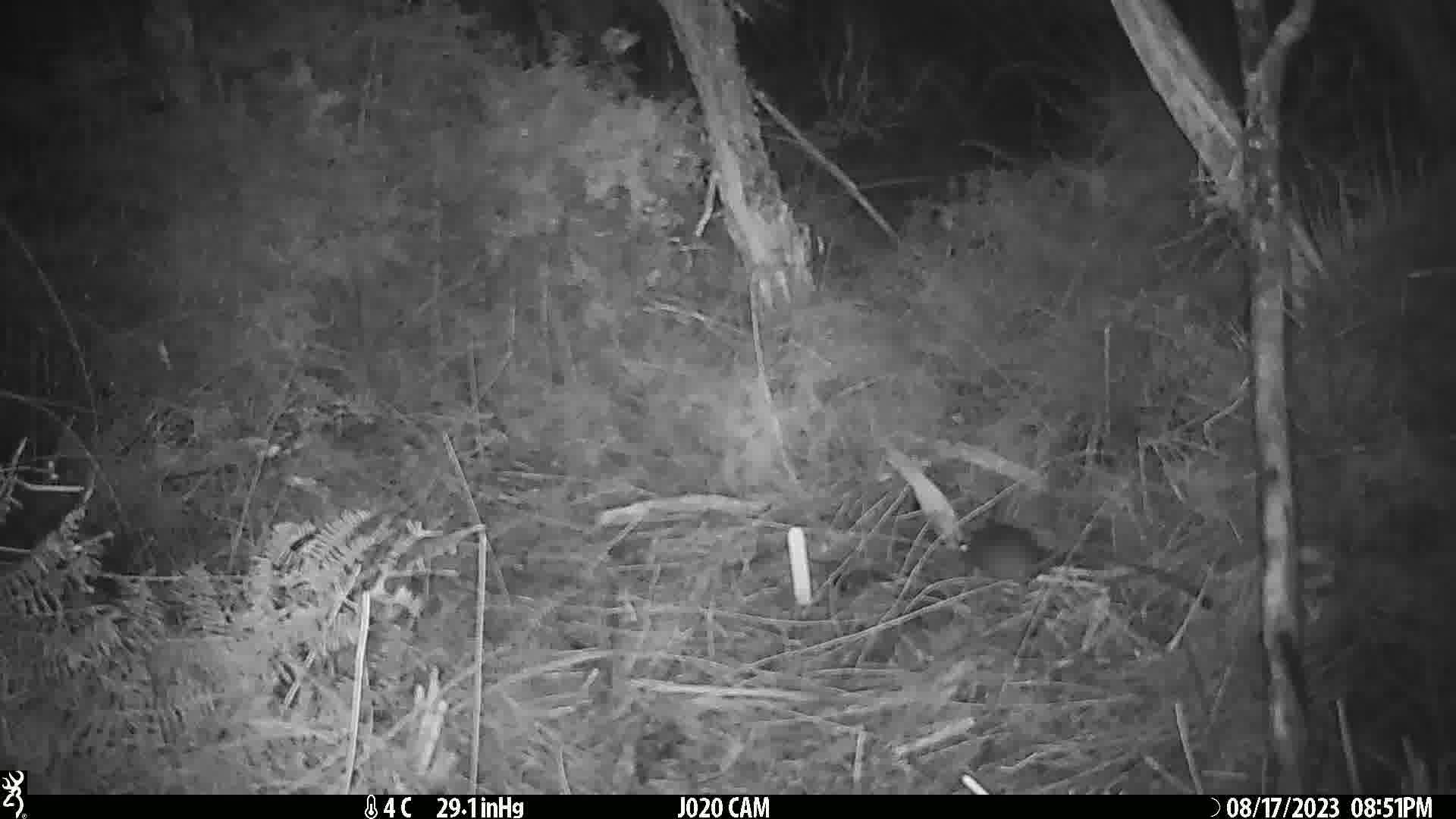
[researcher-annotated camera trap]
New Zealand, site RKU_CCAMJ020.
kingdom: Animalia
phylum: Chordata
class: Mammalia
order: Rodentia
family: Muridae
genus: Rattus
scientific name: Rattus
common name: rat